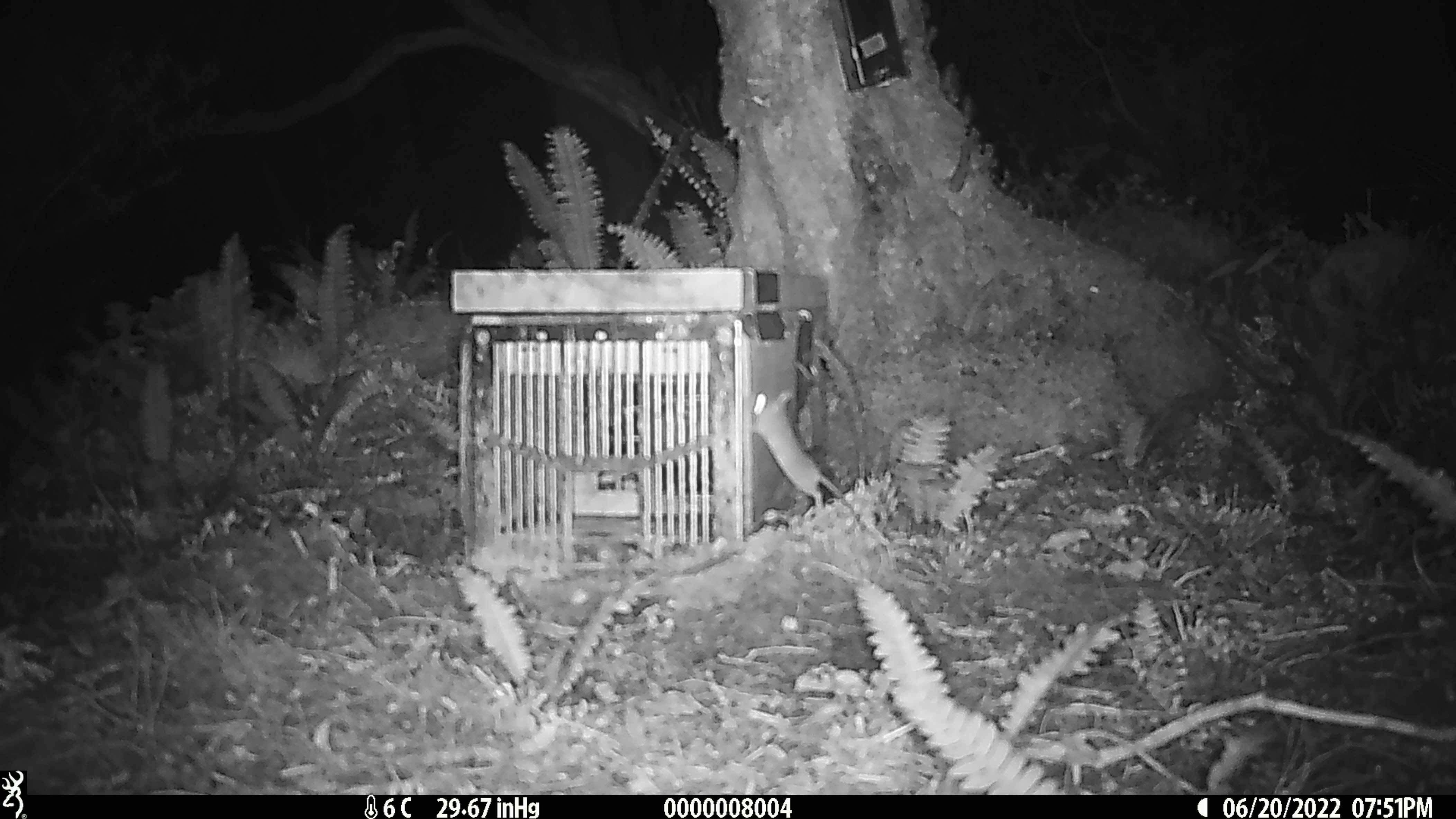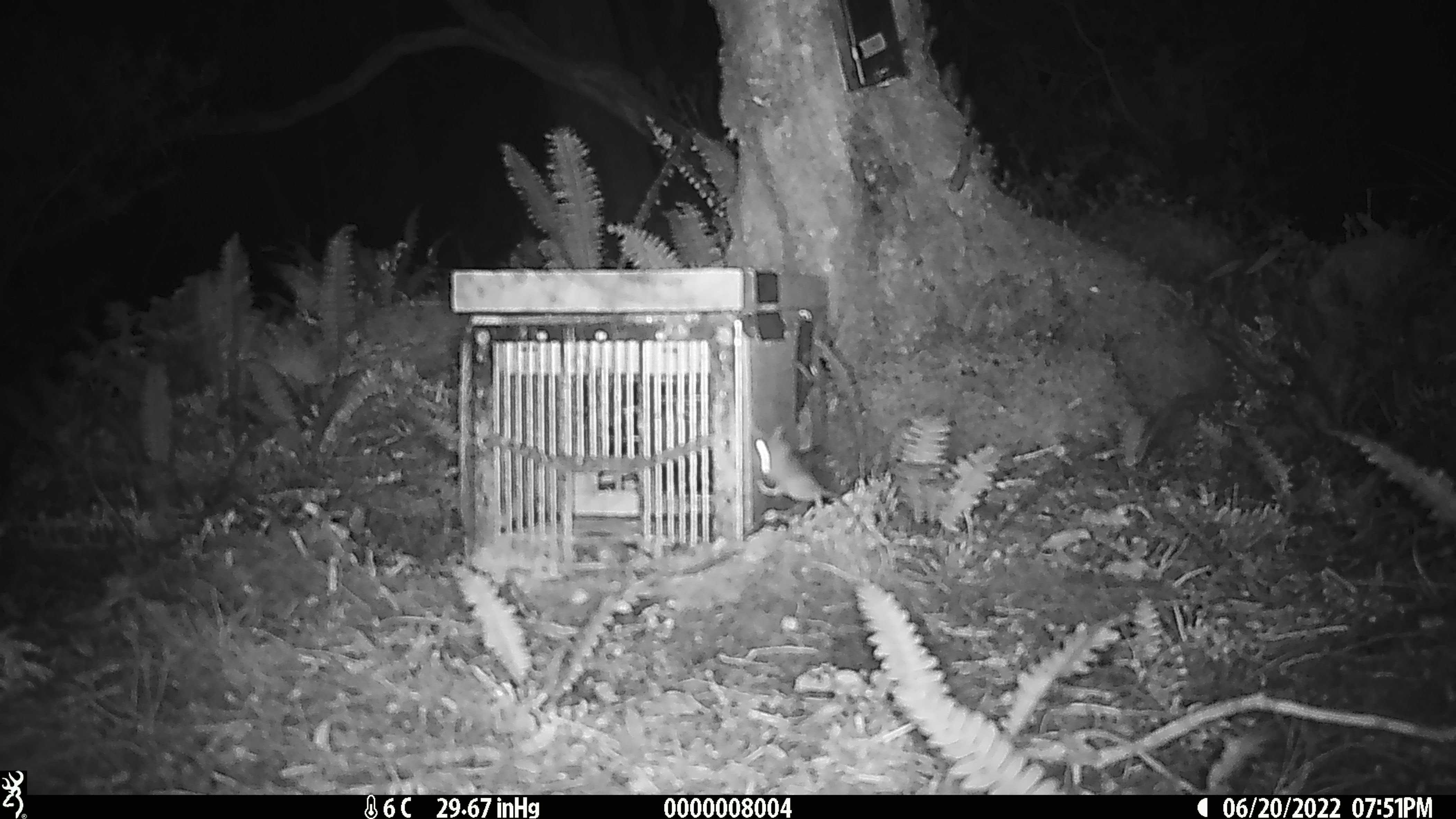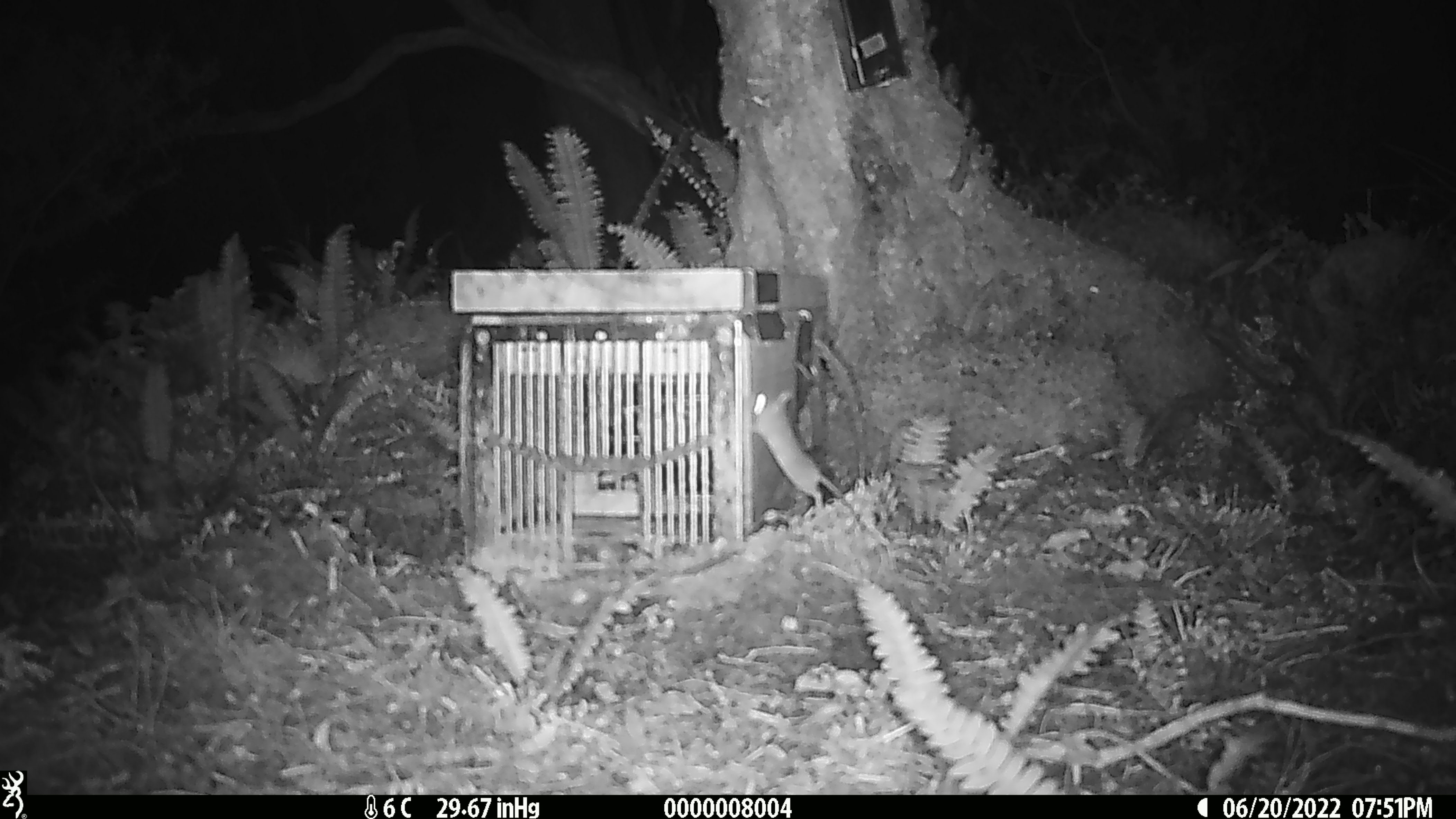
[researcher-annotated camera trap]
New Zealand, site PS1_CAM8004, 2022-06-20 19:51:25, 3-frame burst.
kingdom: Animalia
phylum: Chordata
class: Mammalia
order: Rodentia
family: Muridae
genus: Mus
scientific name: Mus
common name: mouse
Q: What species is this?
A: Mouse (Mus).